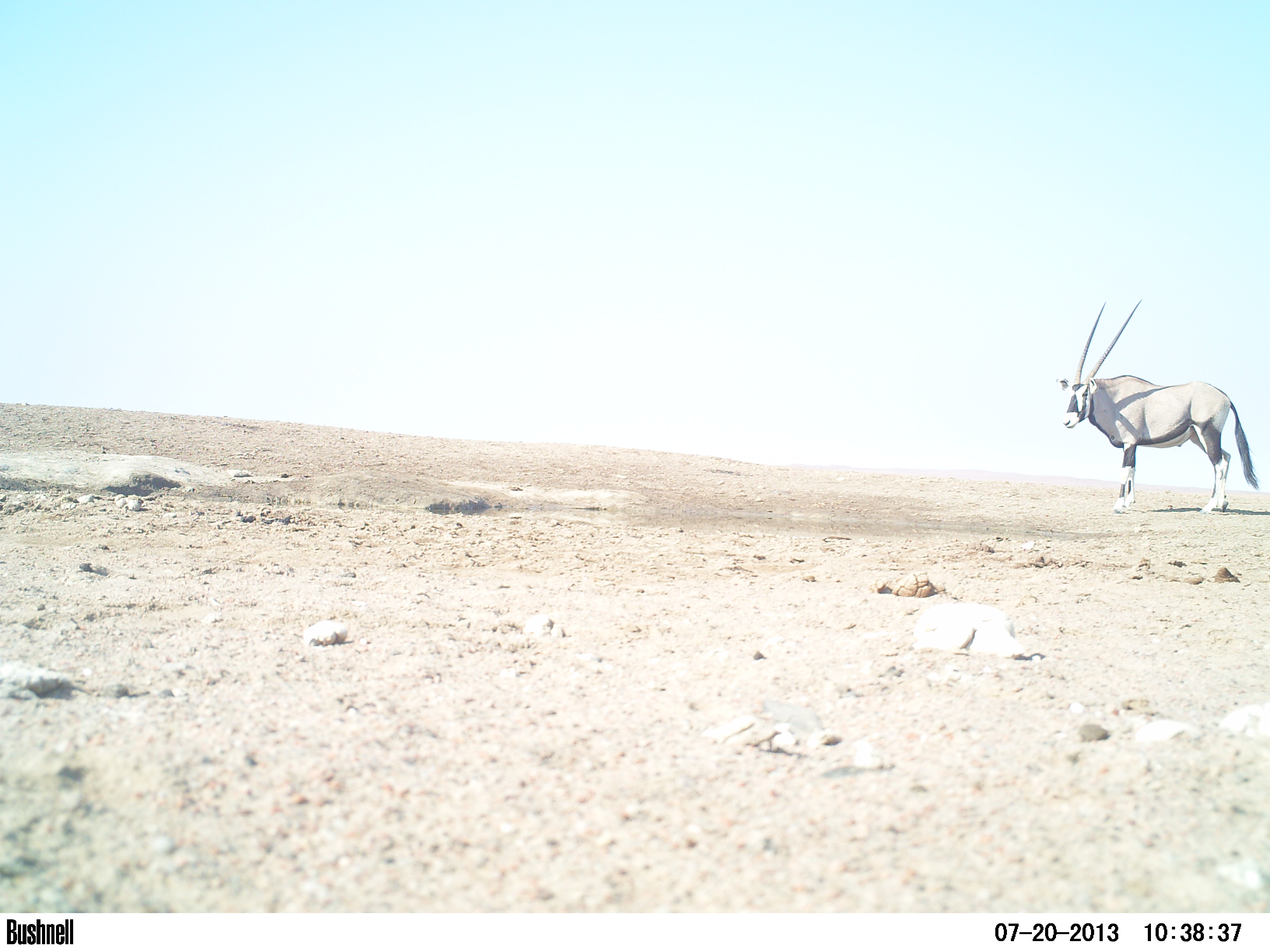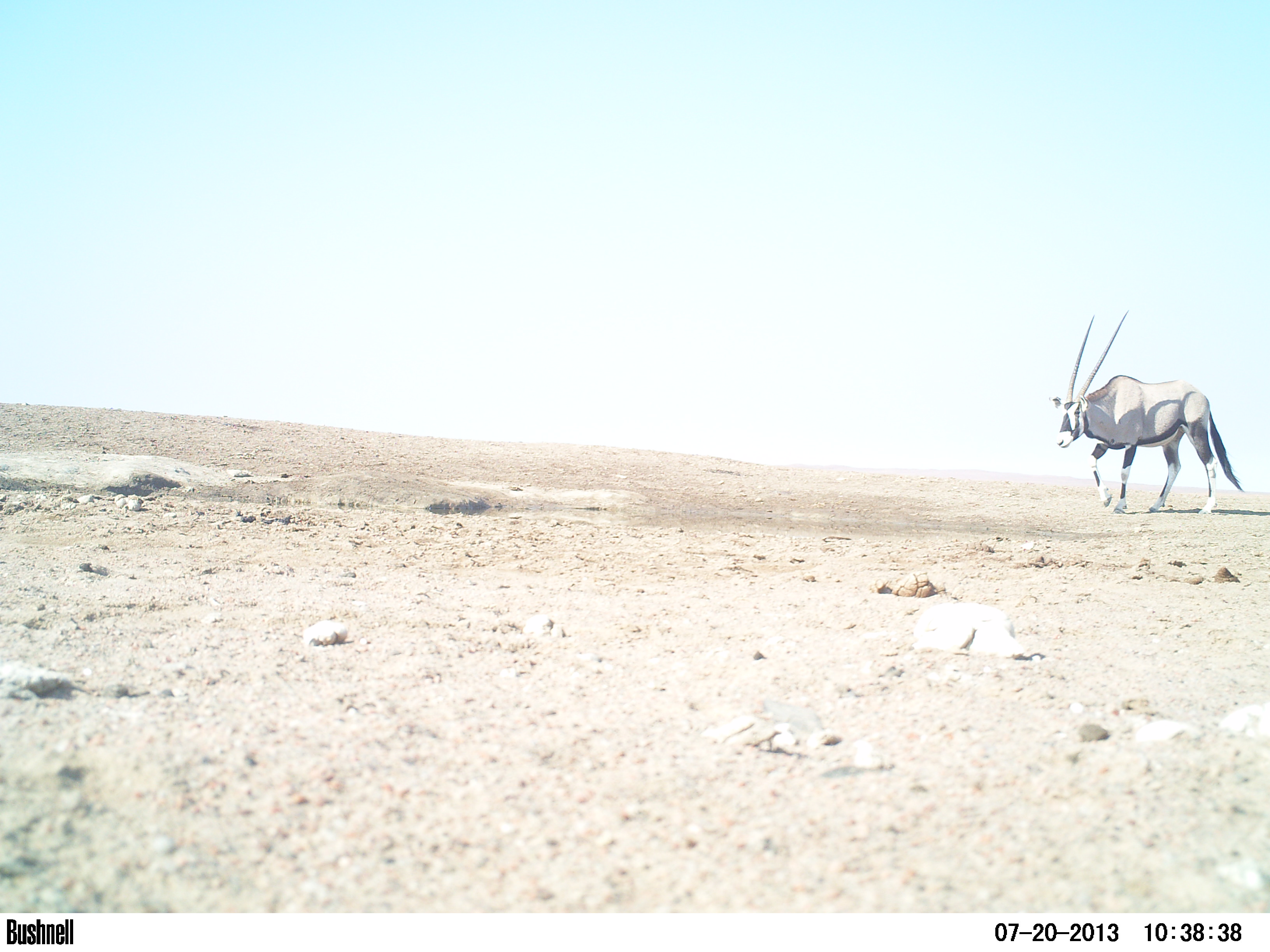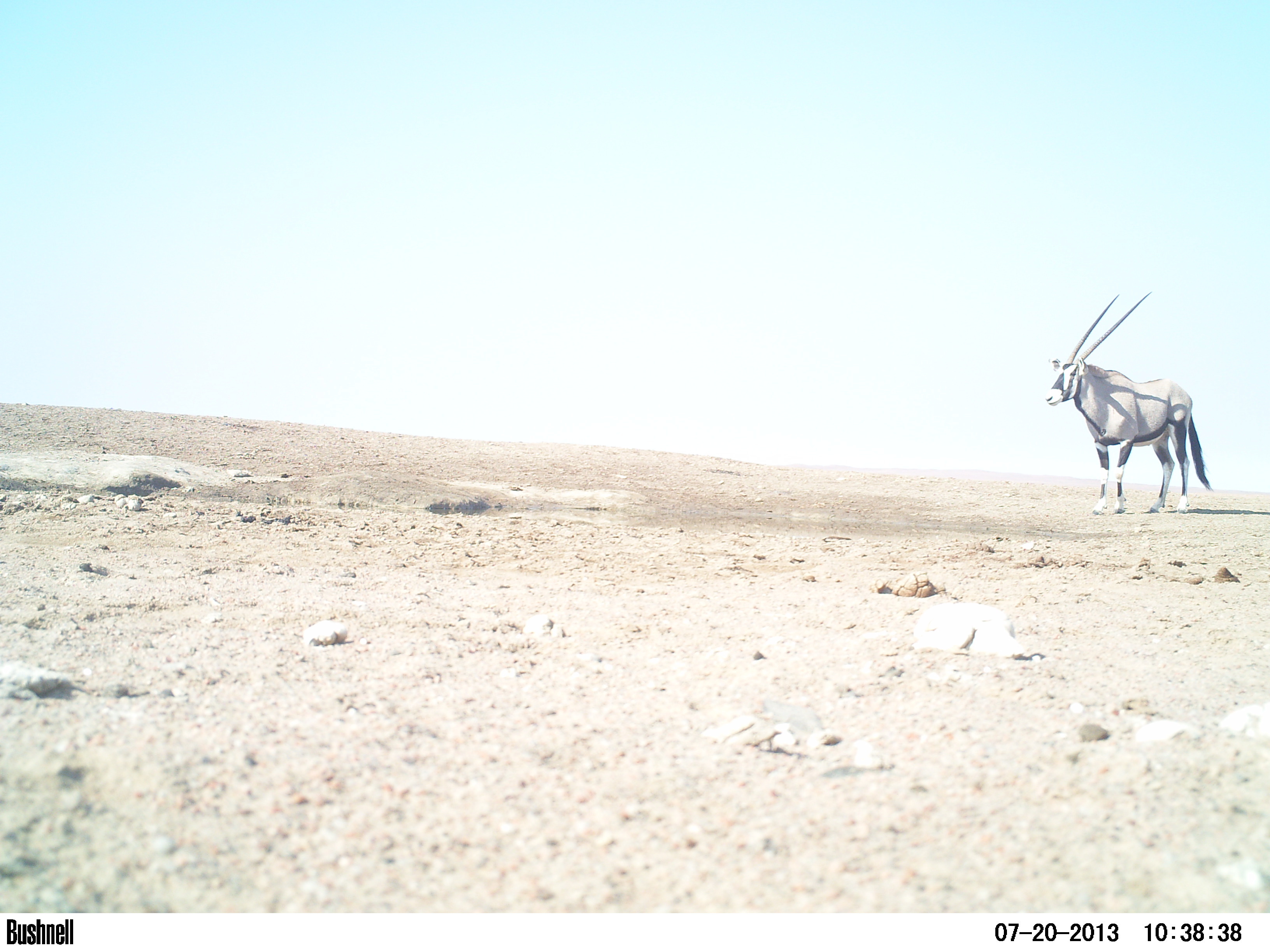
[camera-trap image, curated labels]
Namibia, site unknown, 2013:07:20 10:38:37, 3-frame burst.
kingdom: Animalia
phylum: Chordata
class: Mammalia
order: Artiodactyla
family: Bovidae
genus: Oryx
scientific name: Oryx gazella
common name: gemsbok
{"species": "Oryx gazella (gemsbok)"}